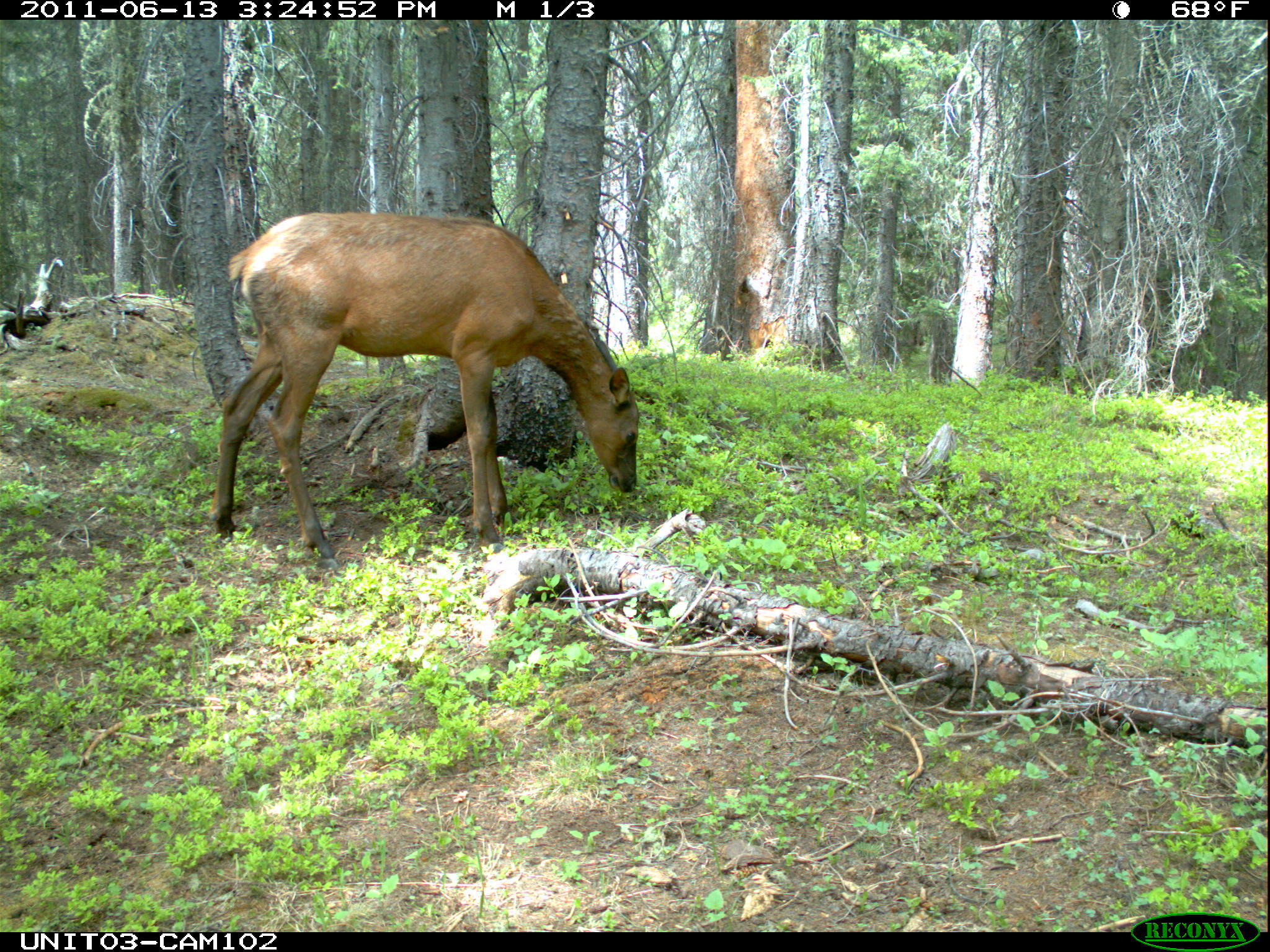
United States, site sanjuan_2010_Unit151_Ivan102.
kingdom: Animalia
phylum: Chordata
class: Mammalia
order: Artiodactyla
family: Cervidae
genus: Cervus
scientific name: Cervus elaphus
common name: red deer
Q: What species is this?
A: Cervus elaphus (red deer).